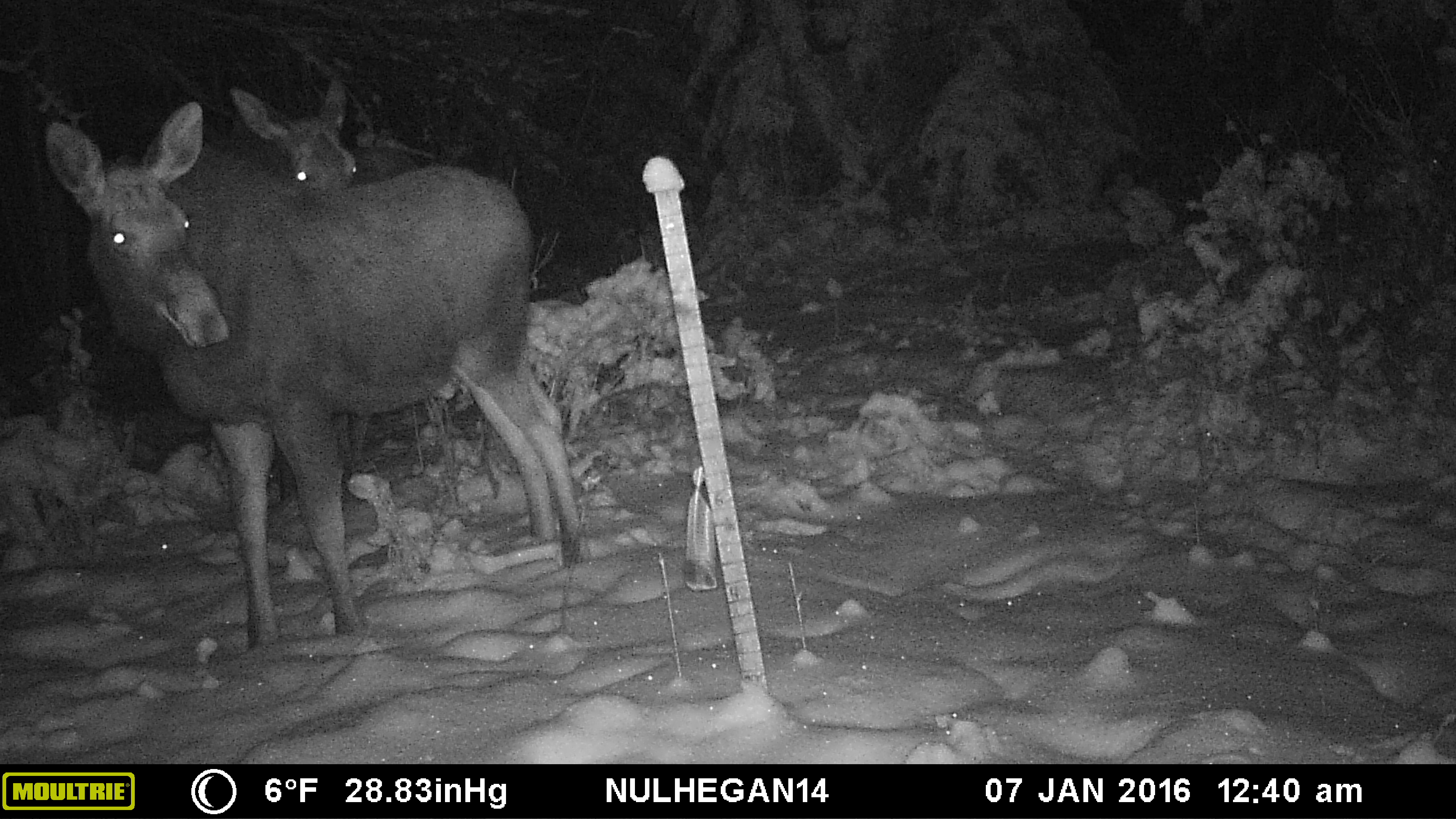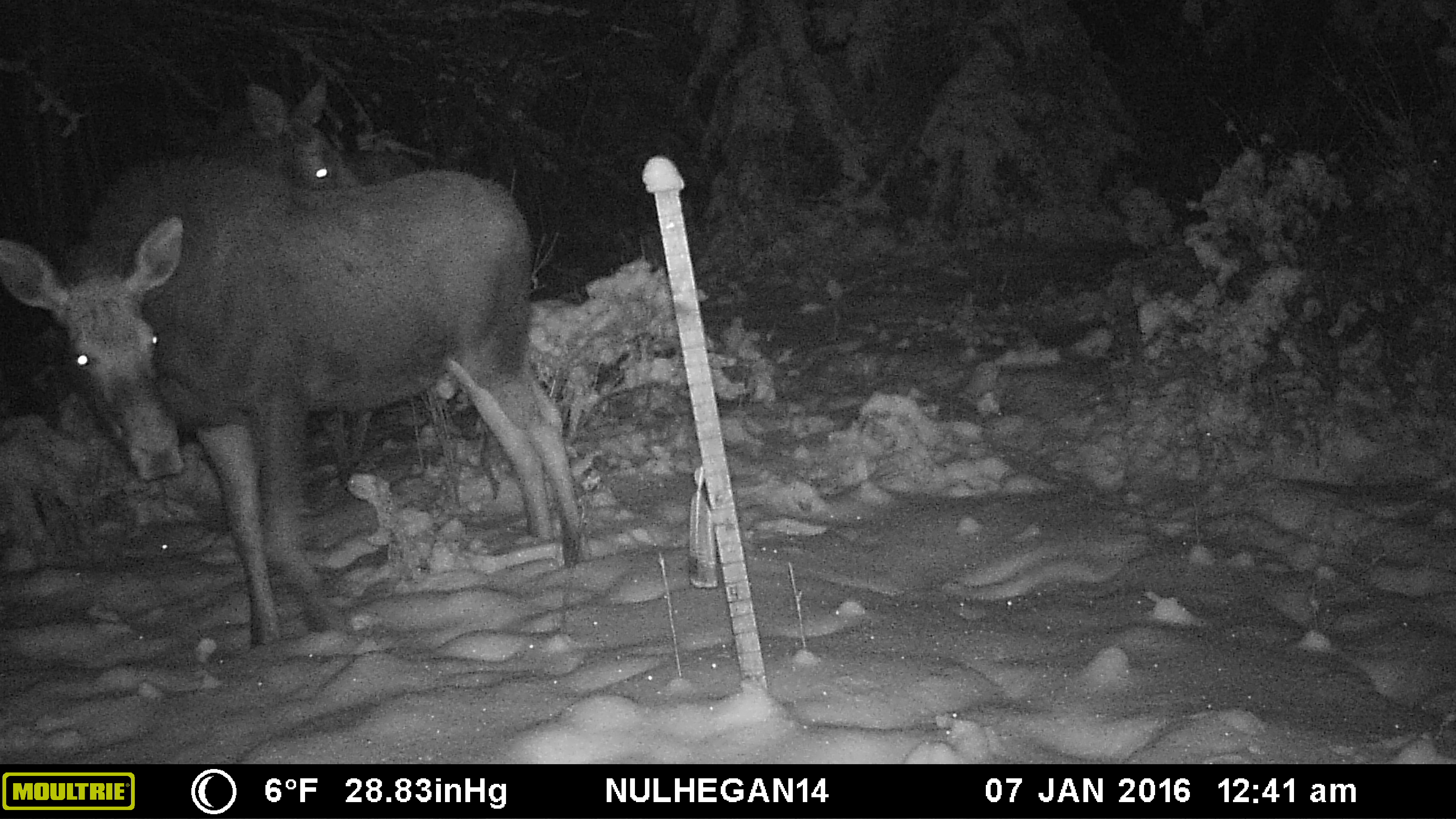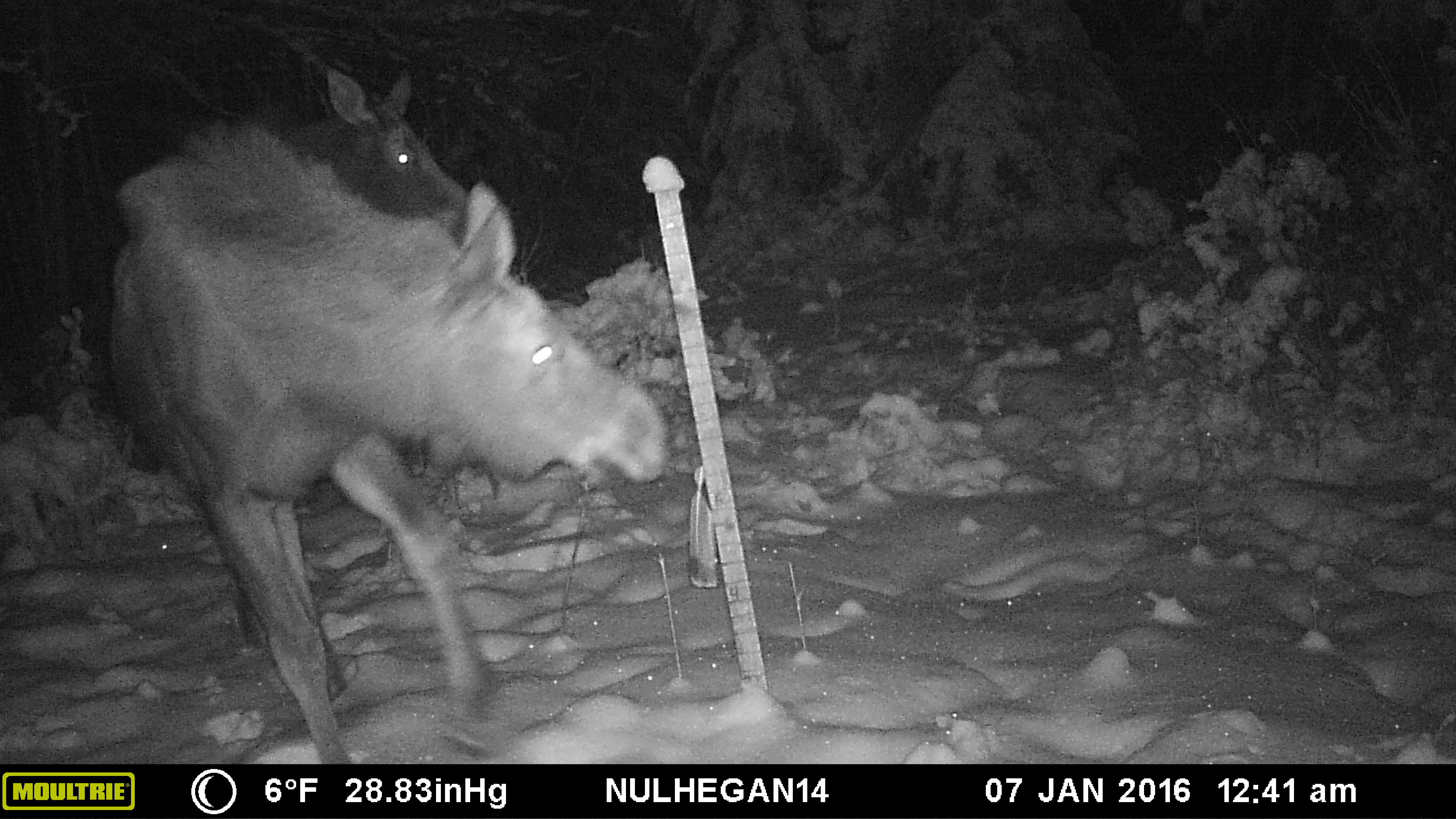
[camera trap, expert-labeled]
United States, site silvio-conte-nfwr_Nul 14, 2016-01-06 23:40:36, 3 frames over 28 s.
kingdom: Animalia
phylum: Chordata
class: Mammalia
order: Artiodactyla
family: Cervidae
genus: Alces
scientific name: Alces alces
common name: moose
Moose (Alces alces).